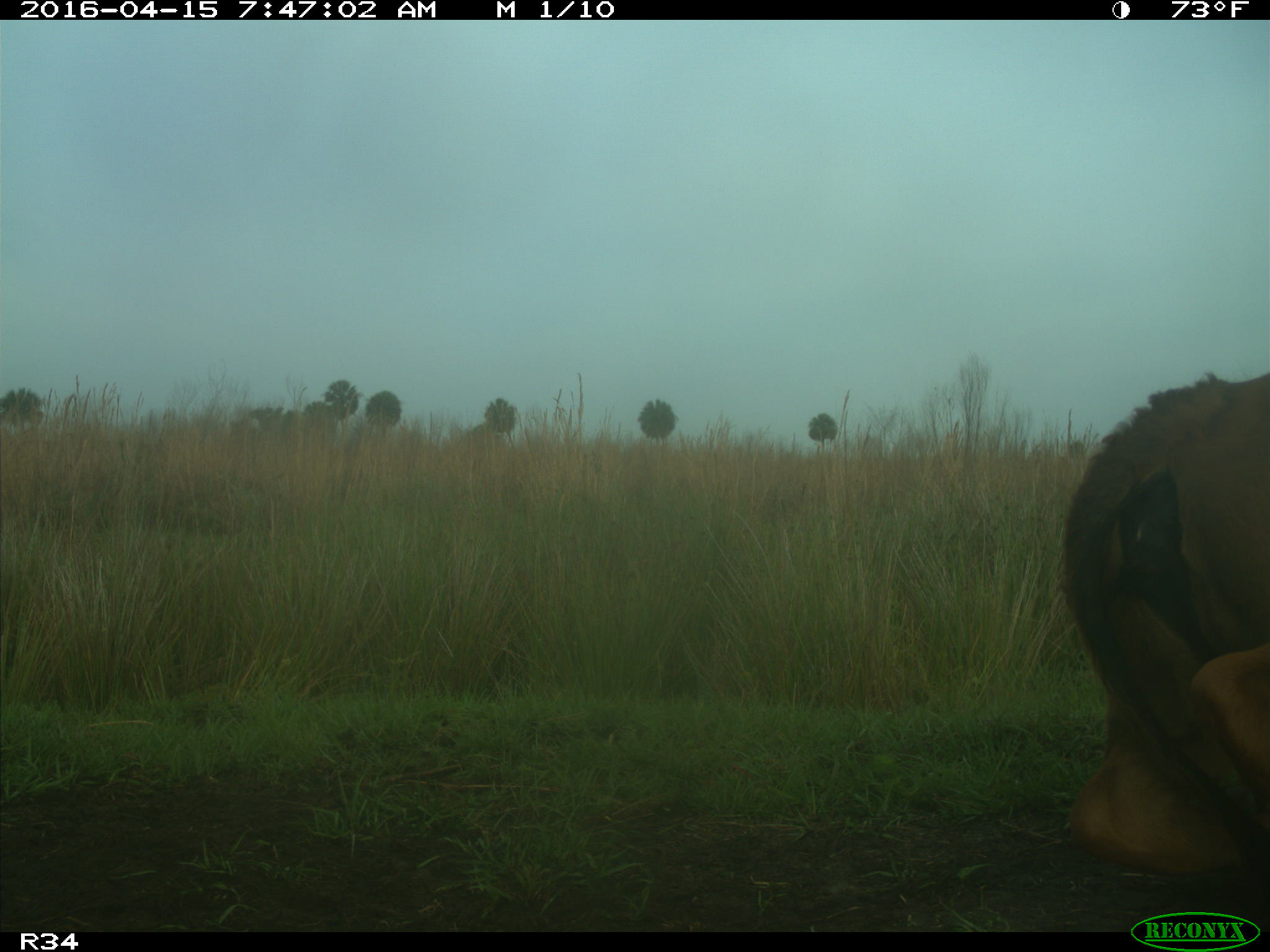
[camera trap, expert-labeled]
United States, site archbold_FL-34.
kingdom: Animalia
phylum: Chordata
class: Mammalia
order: Artiodactyla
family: Bovidae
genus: Bos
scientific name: Bos taurus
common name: domestic cow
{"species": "Bos taurus (domestic cow)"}